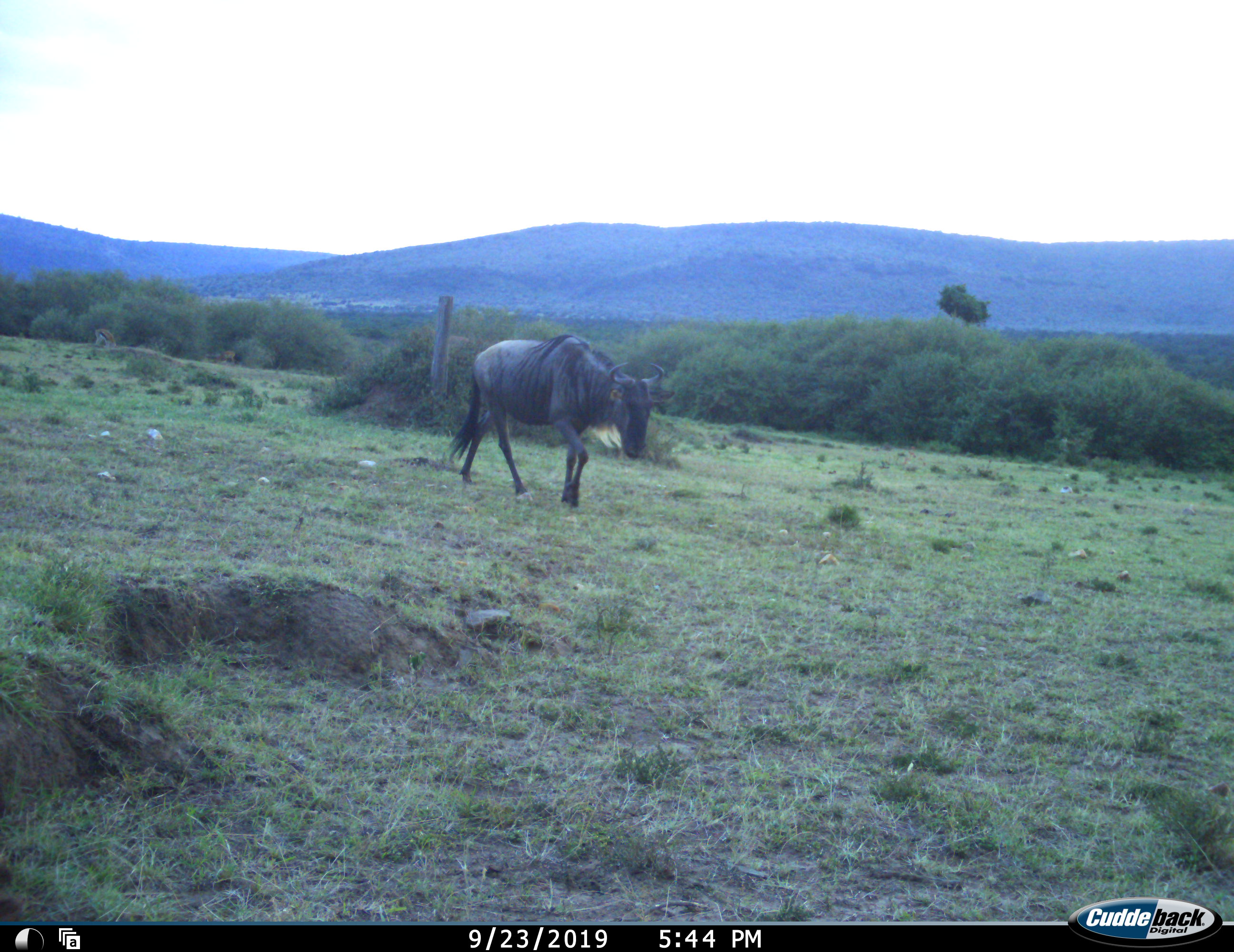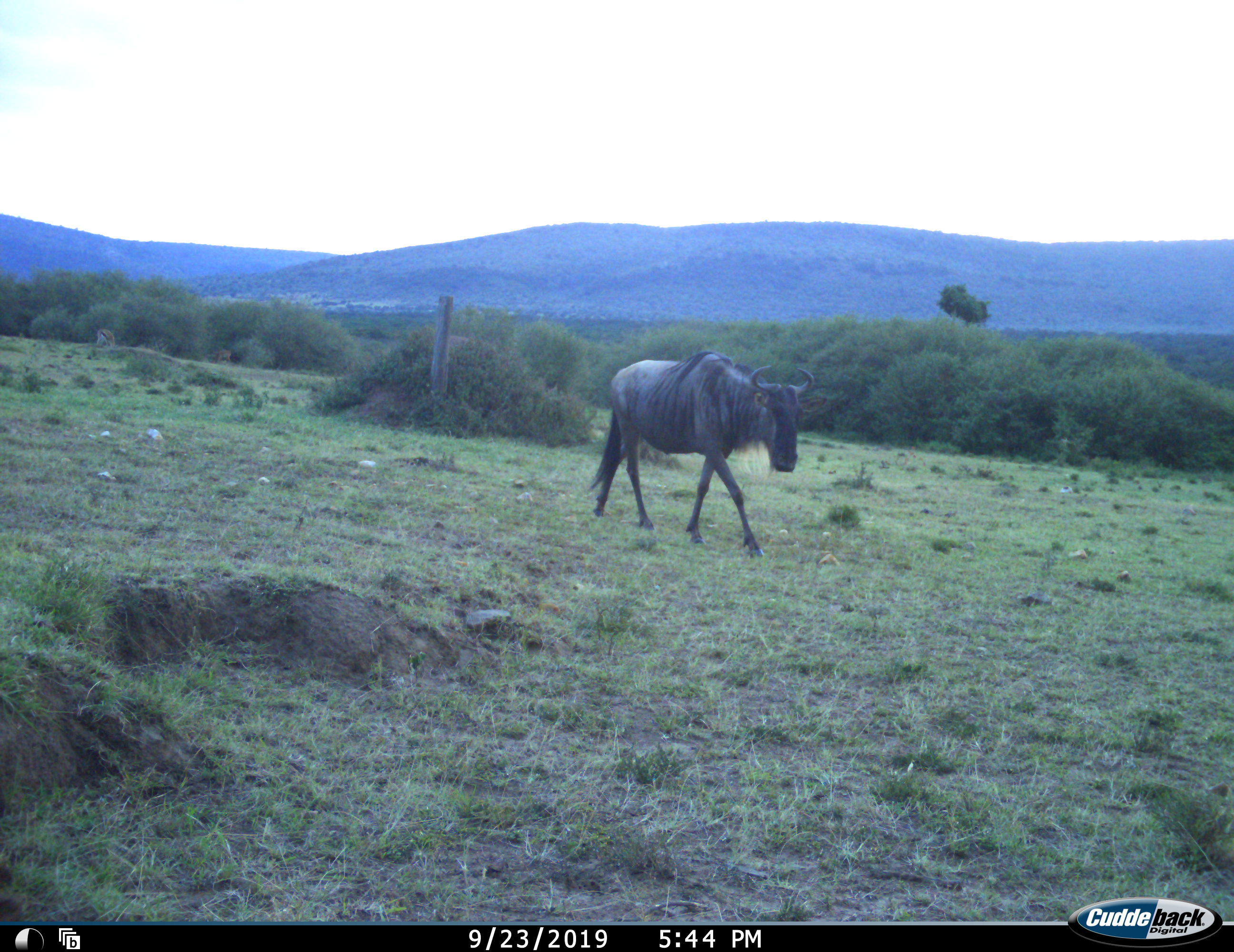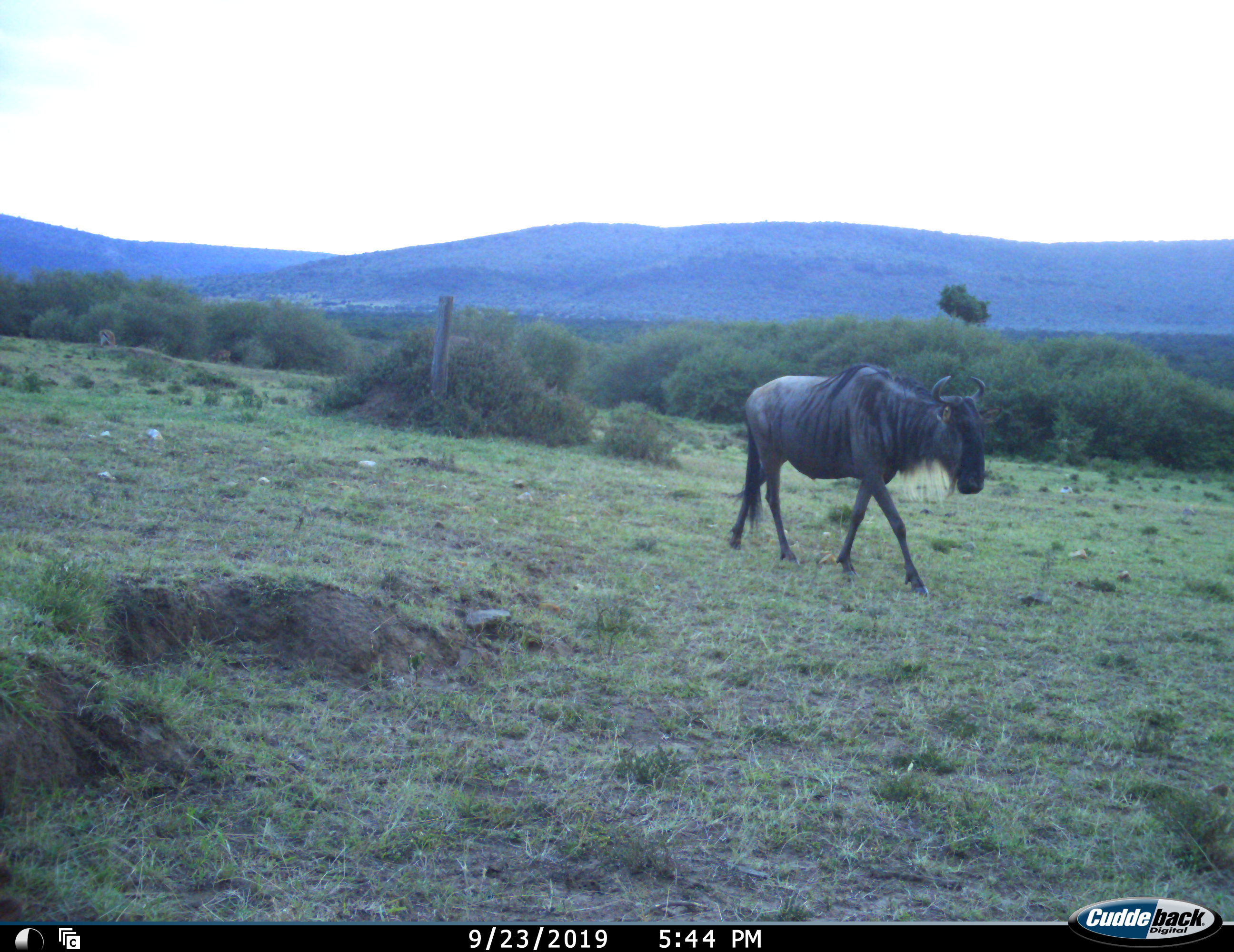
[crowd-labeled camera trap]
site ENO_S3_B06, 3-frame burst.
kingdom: Animalia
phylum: Chordata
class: Mammalia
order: Artiodactyla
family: Bovidae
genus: Connochaetes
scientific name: Connochaetes taurinus taurinus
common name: blue wildebeest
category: wildebeestblue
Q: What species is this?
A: Wildebeestblue (blue wildebeest) (Connochaetes taurinus taurinus).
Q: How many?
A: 1.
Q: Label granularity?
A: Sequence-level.